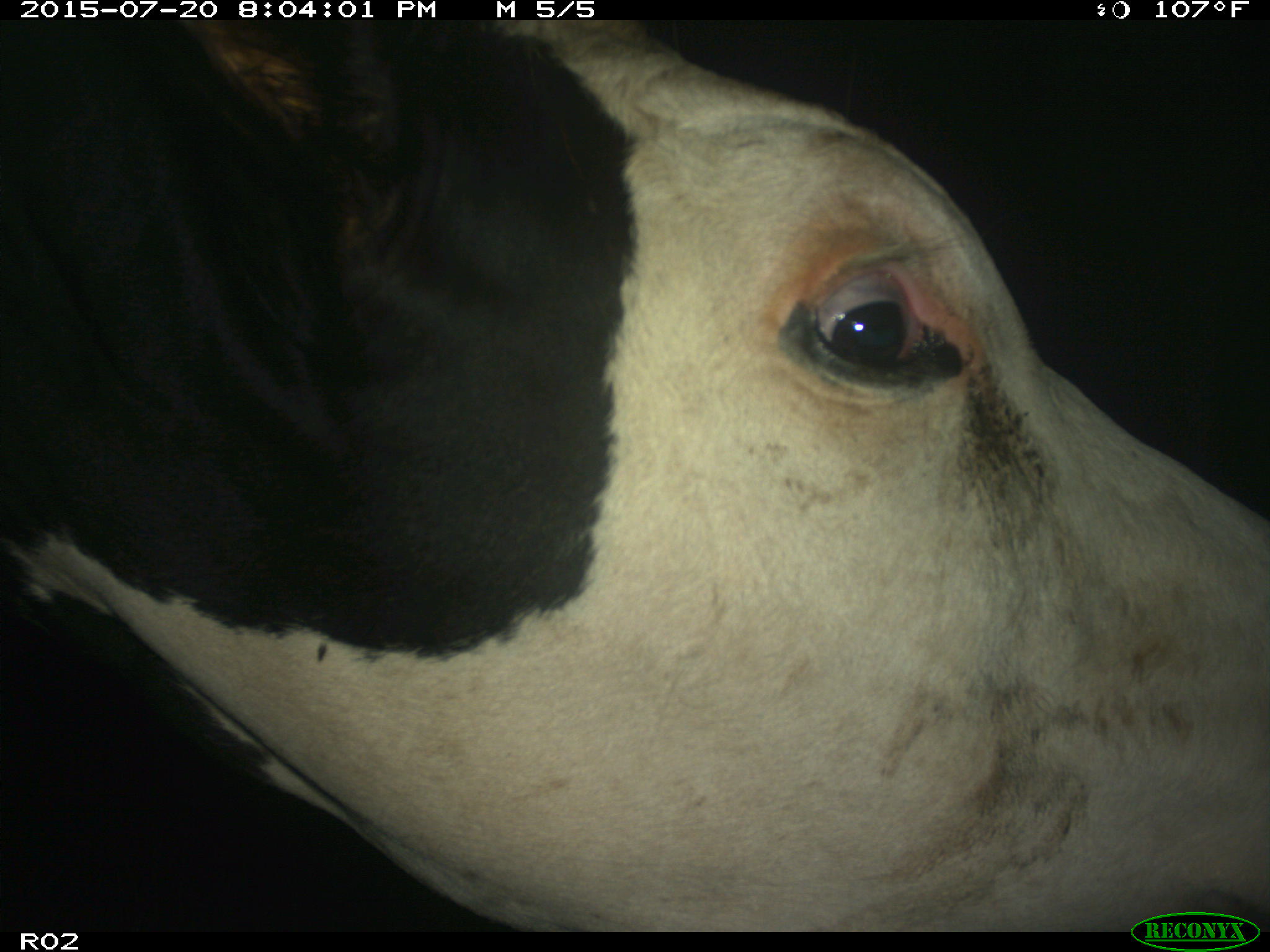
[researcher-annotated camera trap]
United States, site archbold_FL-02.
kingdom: Animalia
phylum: Chordata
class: Mammalia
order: Artiodactyla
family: Bovidae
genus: Bos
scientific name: Bos taurus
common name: domestic cow